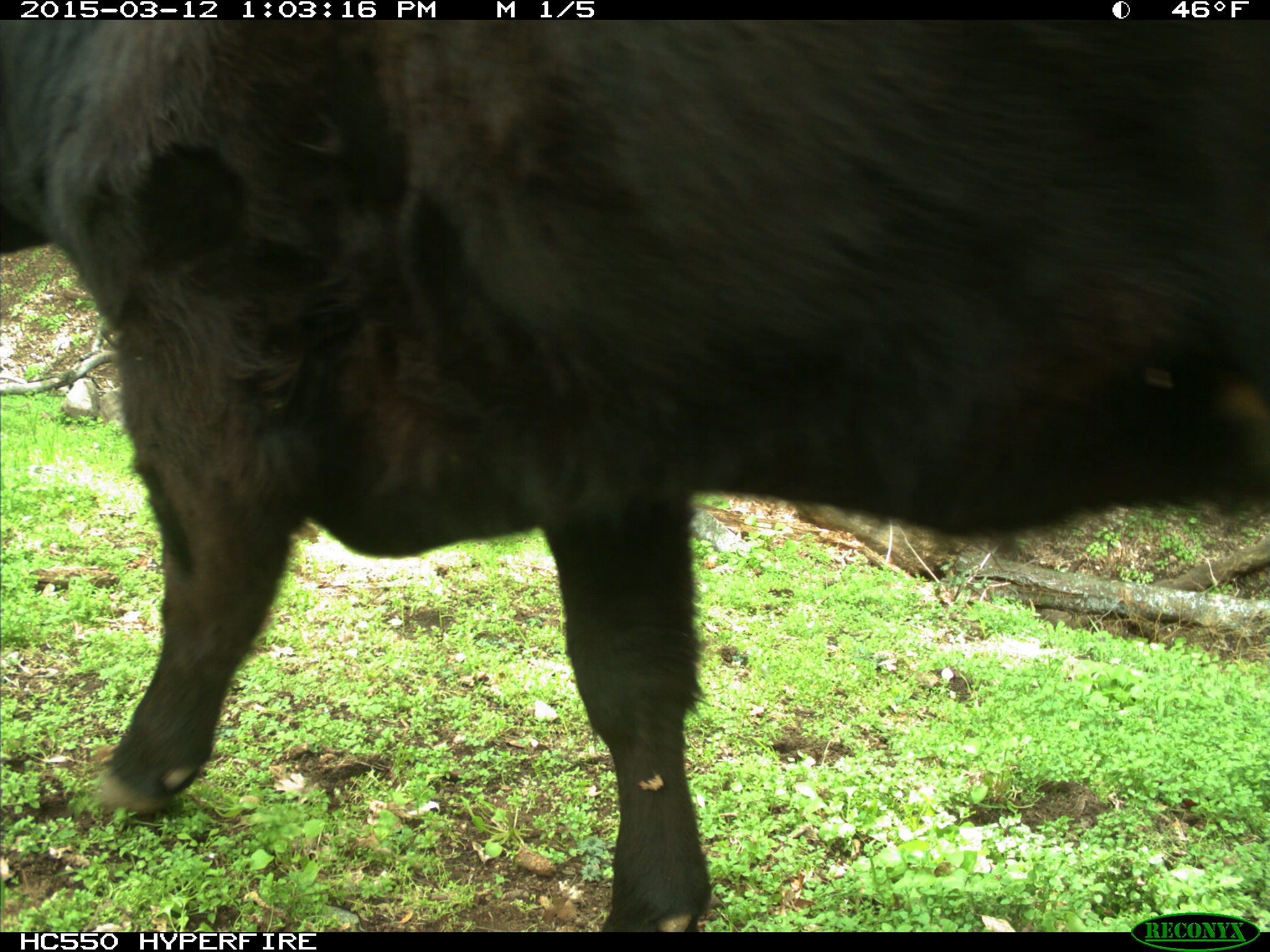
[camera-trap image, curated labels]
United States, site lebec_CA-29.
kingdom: Animalia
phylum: Chordata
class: Mammalia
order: Artiodactyla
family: Bovidae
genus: Bos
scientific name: Bos taurus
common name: domestic cow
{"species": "Bos taurus (domestic cow)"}